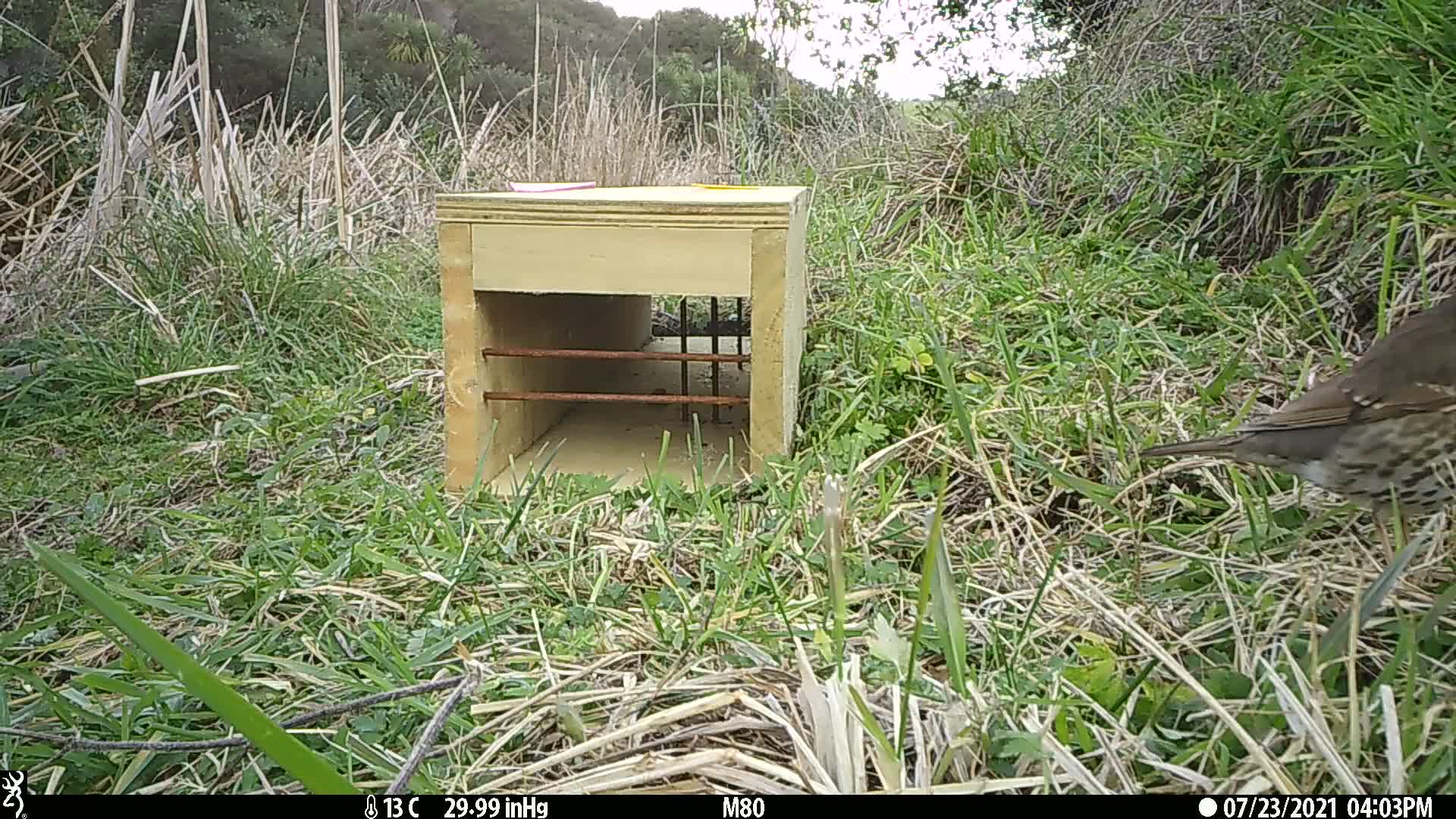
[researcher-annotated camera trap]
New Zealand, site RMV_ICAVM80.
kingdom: Animalia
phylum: Chordata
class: Aves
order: Passeriformes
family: Turdidae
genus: Turdus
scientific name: Turdus philomelos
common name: song thrush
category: thrush